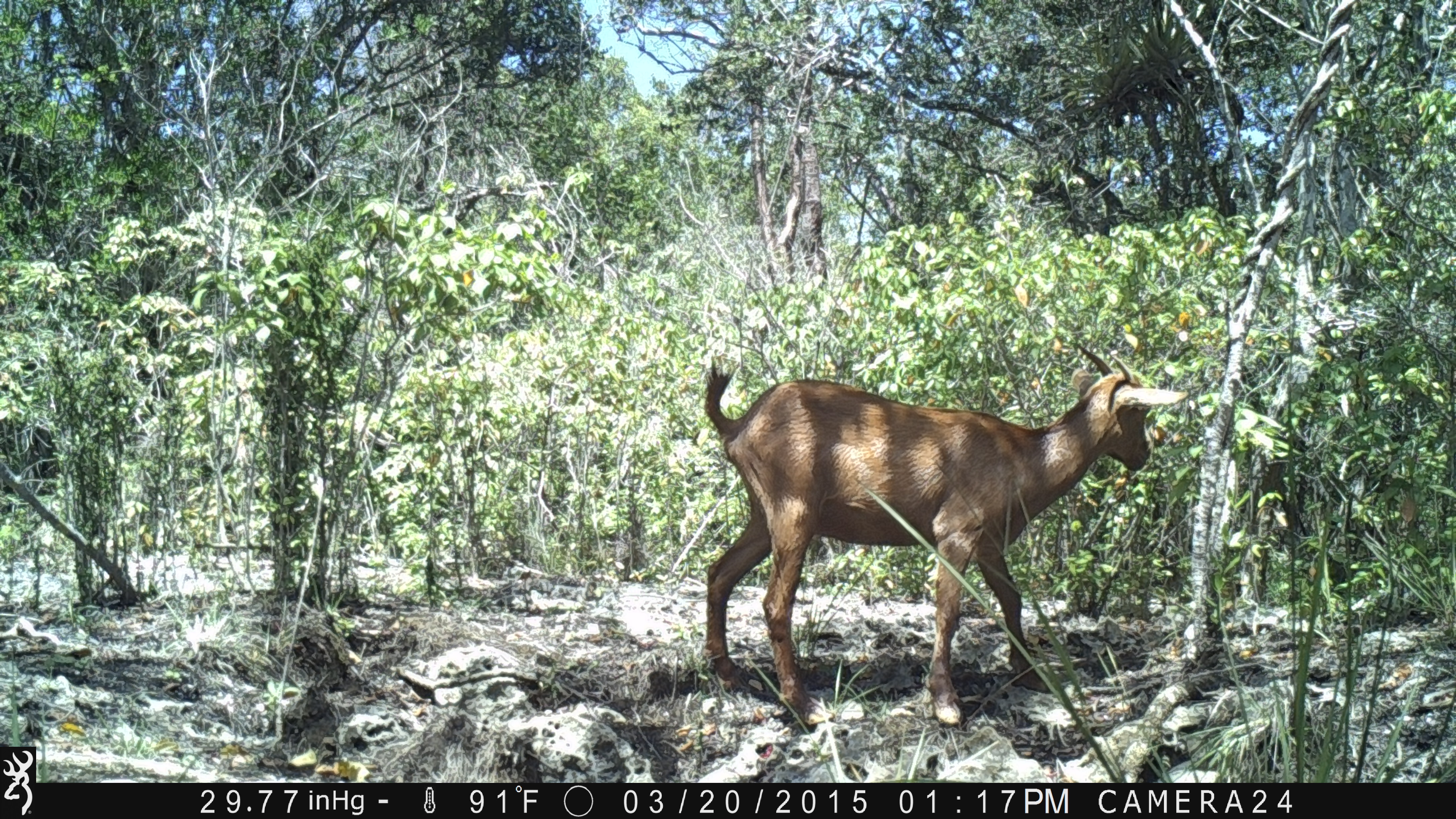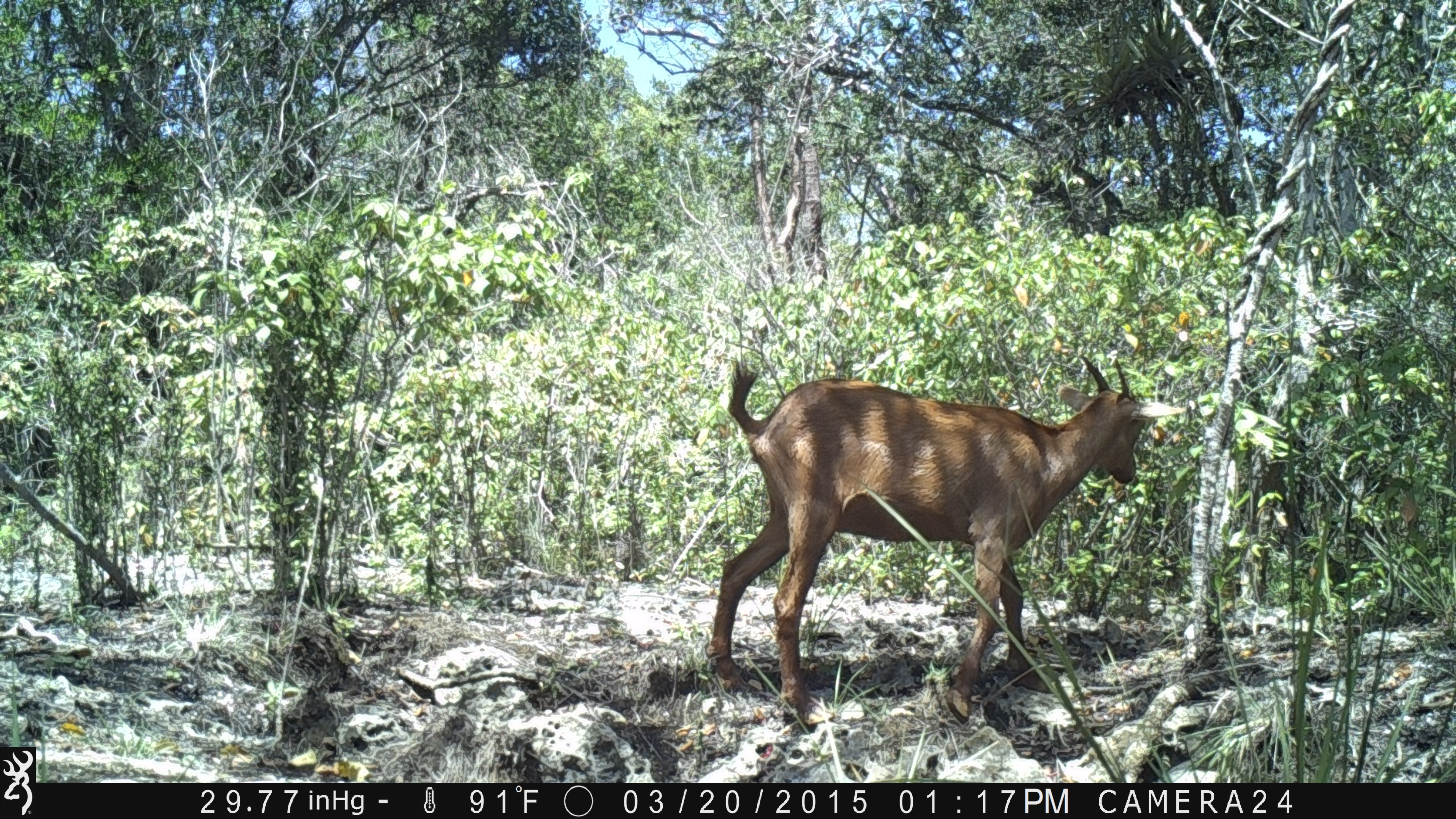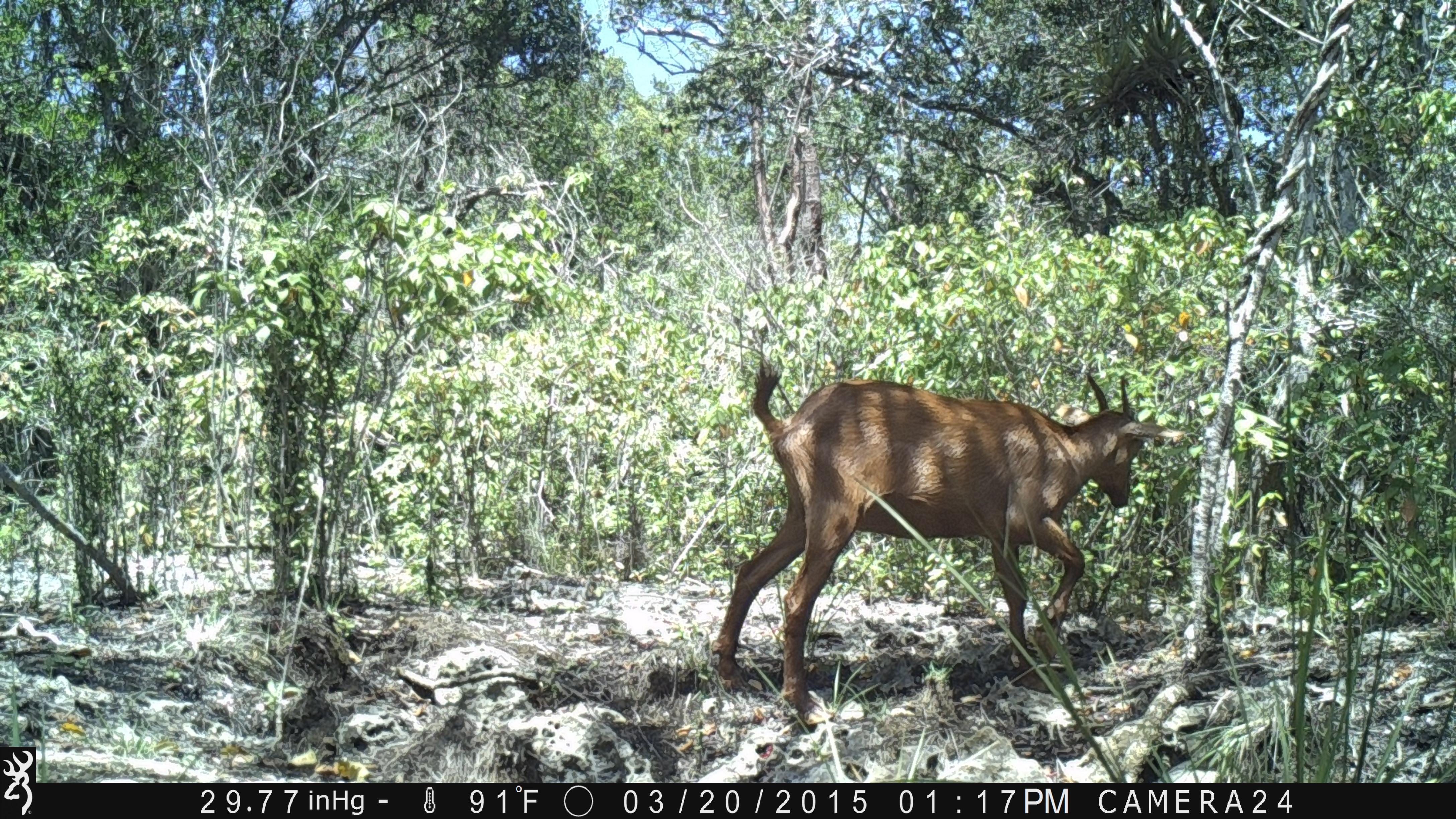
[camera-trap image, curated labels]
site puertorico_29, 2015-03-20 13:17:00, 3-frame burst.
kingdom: Animalia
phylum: Chordata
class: Mammalia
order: Artiodactyla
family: Bovidae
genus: Capra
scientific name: Capra hircus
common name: goat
Goat (Capra hircus).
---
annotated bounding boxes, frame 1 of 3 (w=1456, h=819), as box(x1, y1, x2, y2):
goat: box(693, 356, 1191, 734)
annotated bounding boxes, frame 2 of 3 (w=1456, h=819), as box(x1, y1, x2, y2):
goat: box(702, 348, 1173, 730)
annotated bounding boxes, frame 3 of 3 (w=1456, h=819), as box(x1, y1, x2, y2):
goat: box(709, 359, 1183, 723)